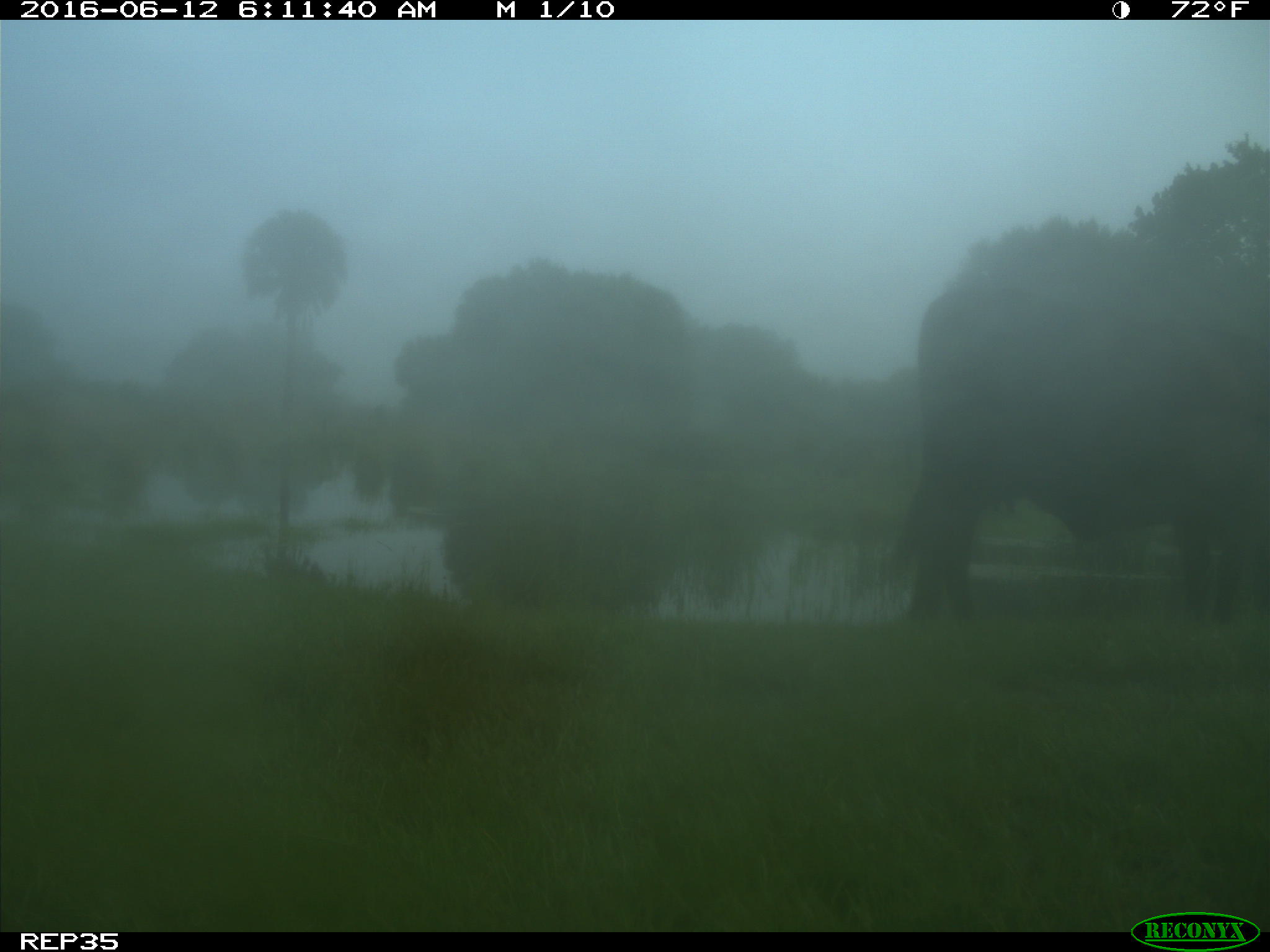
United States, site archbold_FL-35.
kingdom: Animalia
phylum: Chordata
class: Mammalia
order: Artiodactyla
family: Bovidae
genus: Bos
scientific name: Bos taurus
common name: domestic cow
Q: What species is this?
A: Bos taurus (domestic cow).